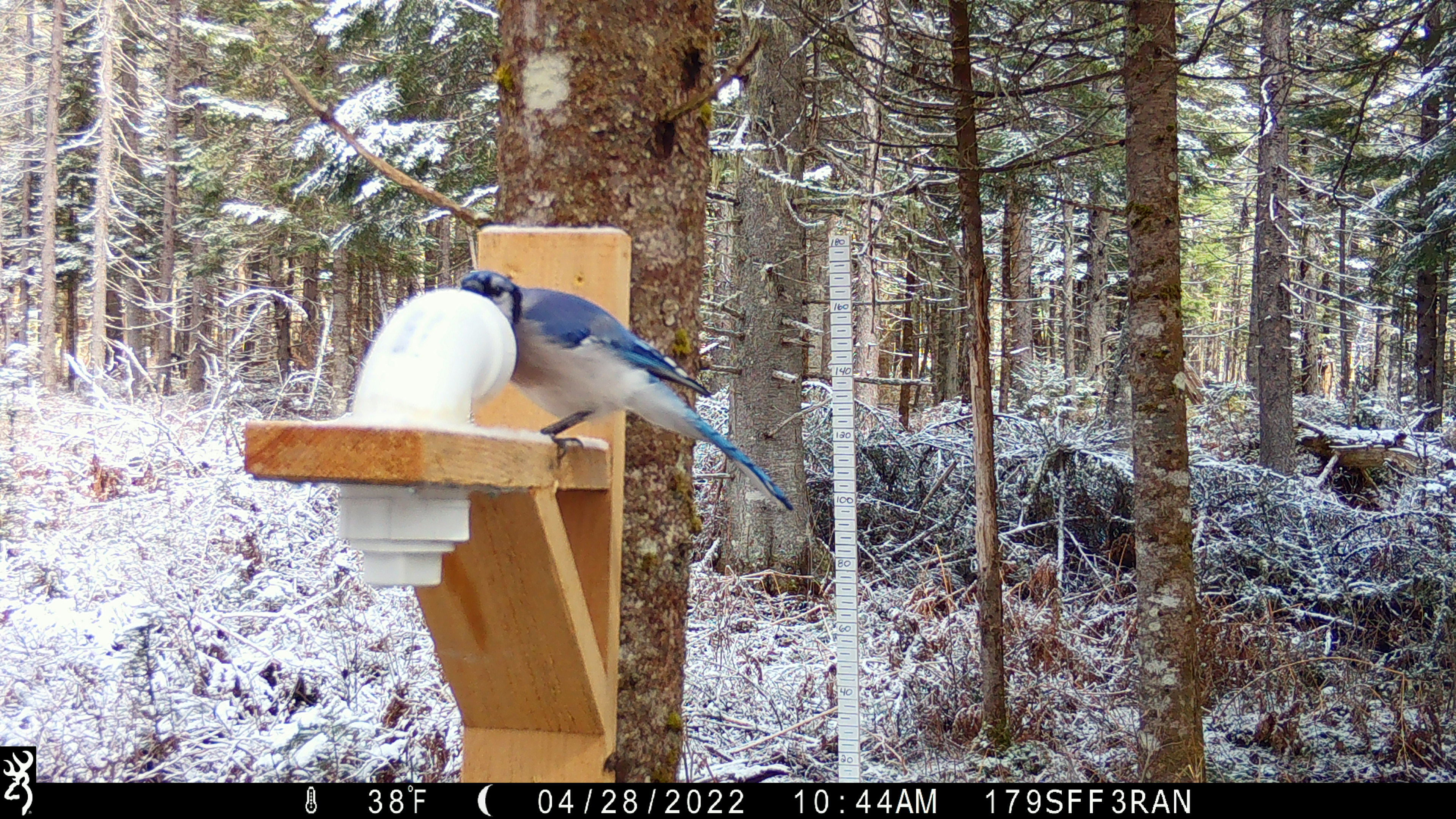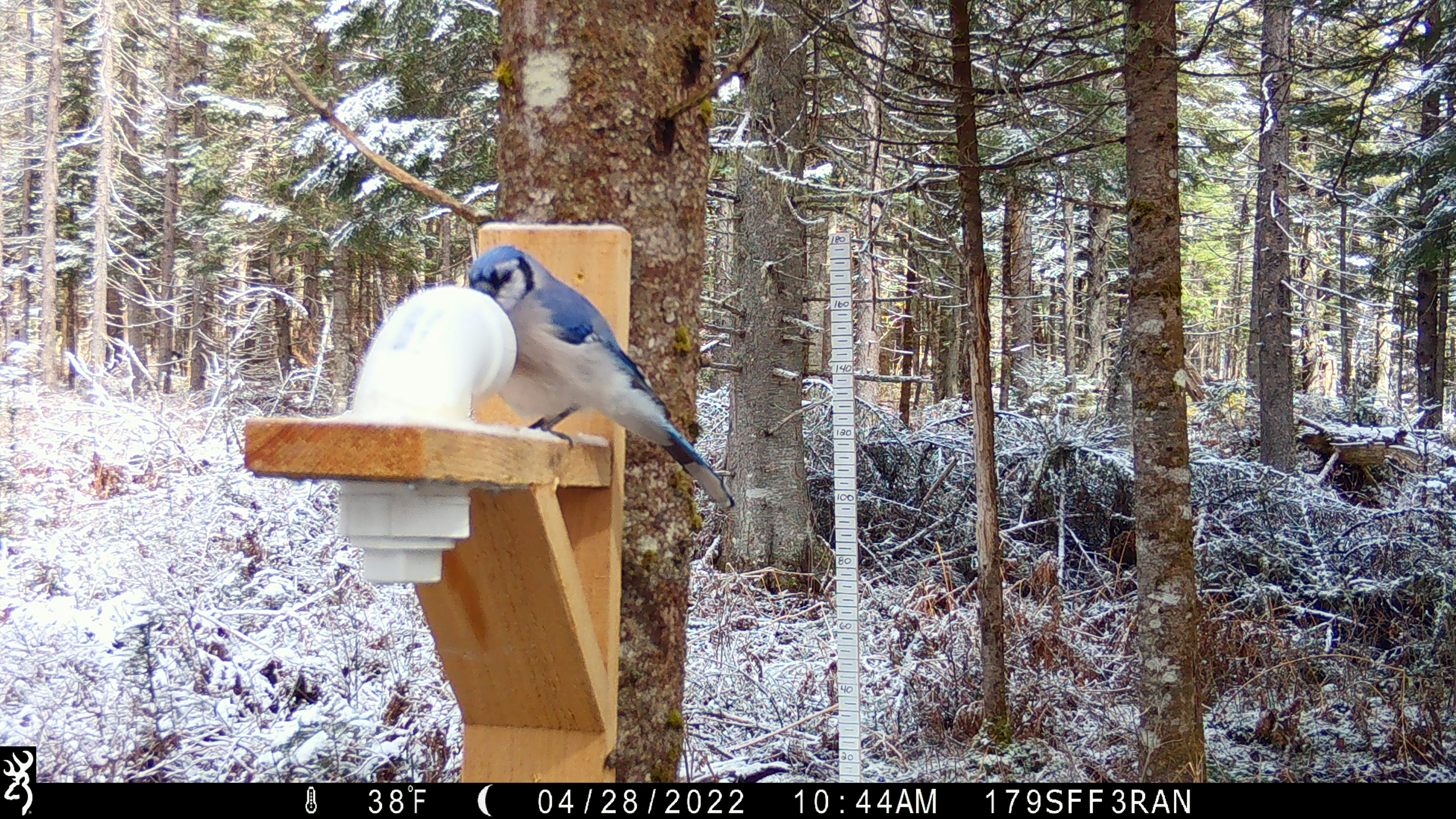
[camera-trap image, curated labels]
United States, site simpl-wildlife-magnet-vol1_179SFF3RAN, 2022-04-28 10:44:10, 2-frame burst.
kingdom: Animalia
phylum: Chordata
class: Aves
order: Passeriformes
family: Corvidae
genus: Cyanocitta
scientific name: Cyanocitta cristata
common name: blue jay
Blue jay (Cyanocitta cristata).